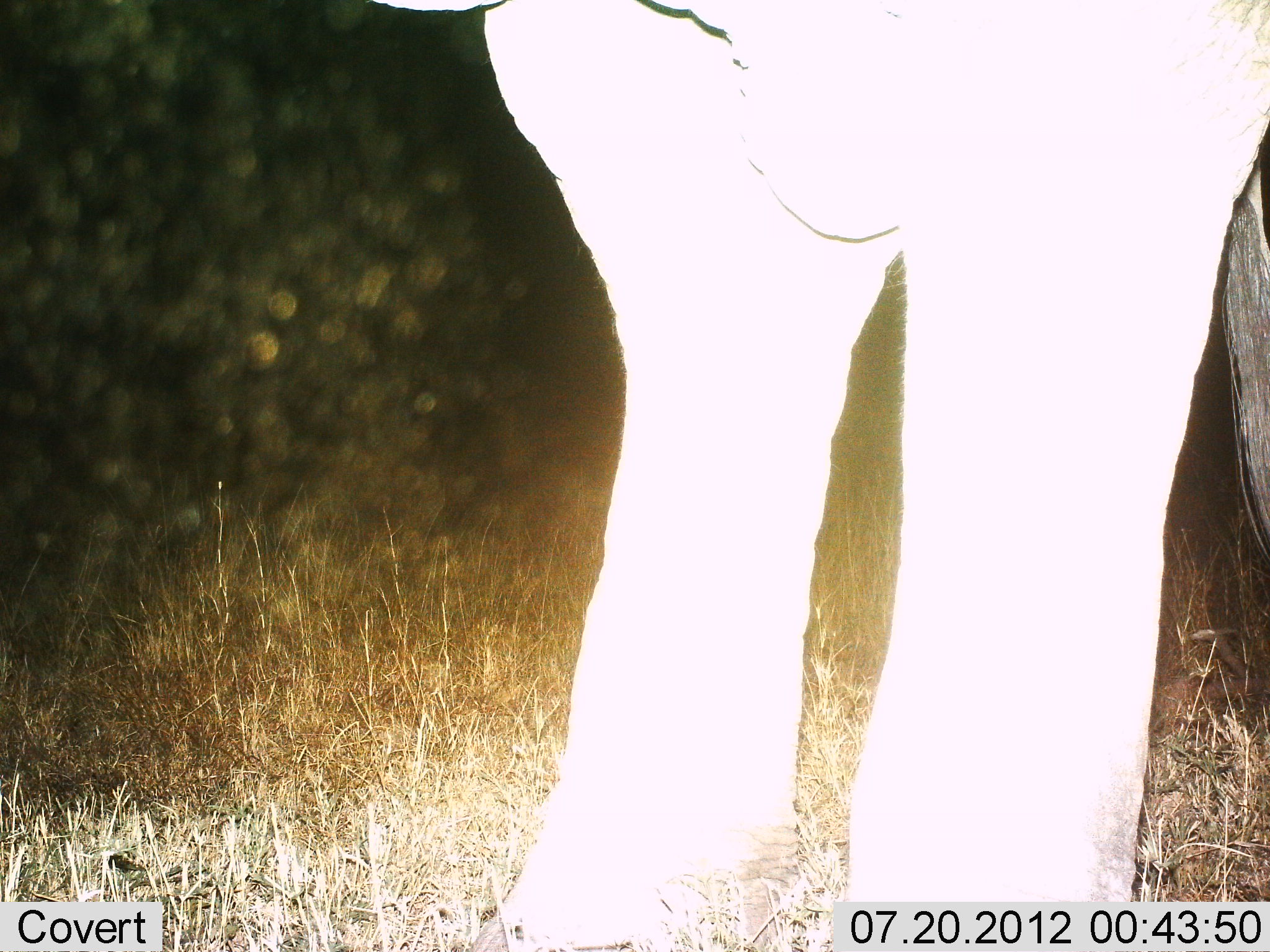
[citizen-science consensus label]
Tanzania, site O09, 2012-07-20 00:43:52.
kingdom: Animalia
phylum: Chordata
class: Mammalia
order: Proboscidea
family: Elephantidae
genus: Loxodonta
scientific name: Loxodonta africana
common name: african bush elephant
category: elephant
Elephant (african bush elephant) (Loxodonta africana), count 1. Behavior (volunteer vote fractions): standing 100%, resting 0%, moving 0%, interacting 0%. Young present (vote fraction): 0%. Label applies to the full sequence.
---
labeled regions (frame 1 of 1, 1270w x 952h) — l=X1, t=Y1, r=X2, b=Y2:
animal: l=368, t=0, r=1270, b=951